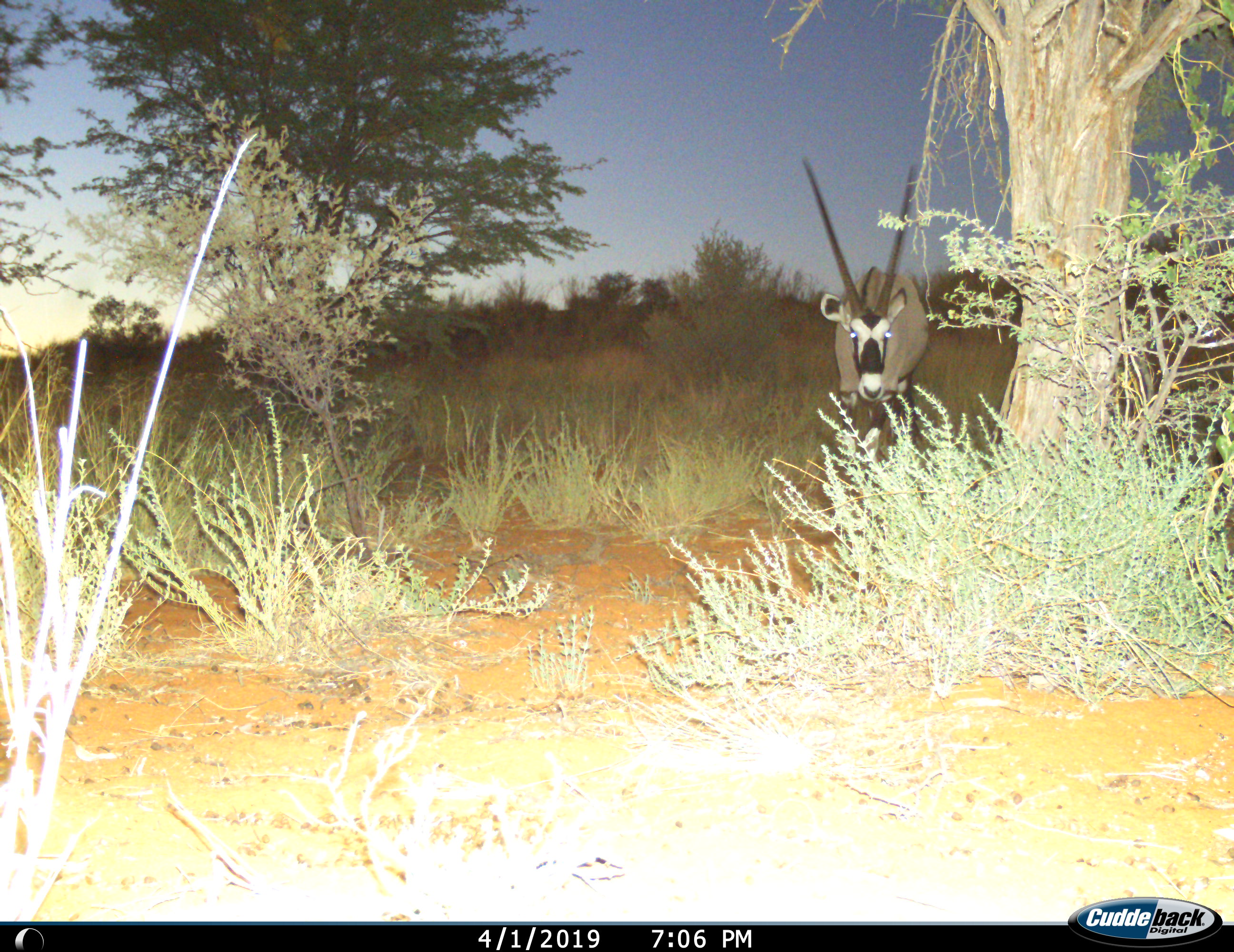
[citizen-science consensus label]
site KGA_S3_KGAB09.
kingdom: Animalia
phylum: Chordata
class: Mammalia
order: Artiodactyla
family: Bovidae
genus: Oryx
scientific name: Oryx gazella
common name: gemsbok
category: oryx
Oryx (gemsbok) (Oryx gazella), count 1. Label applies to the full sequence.